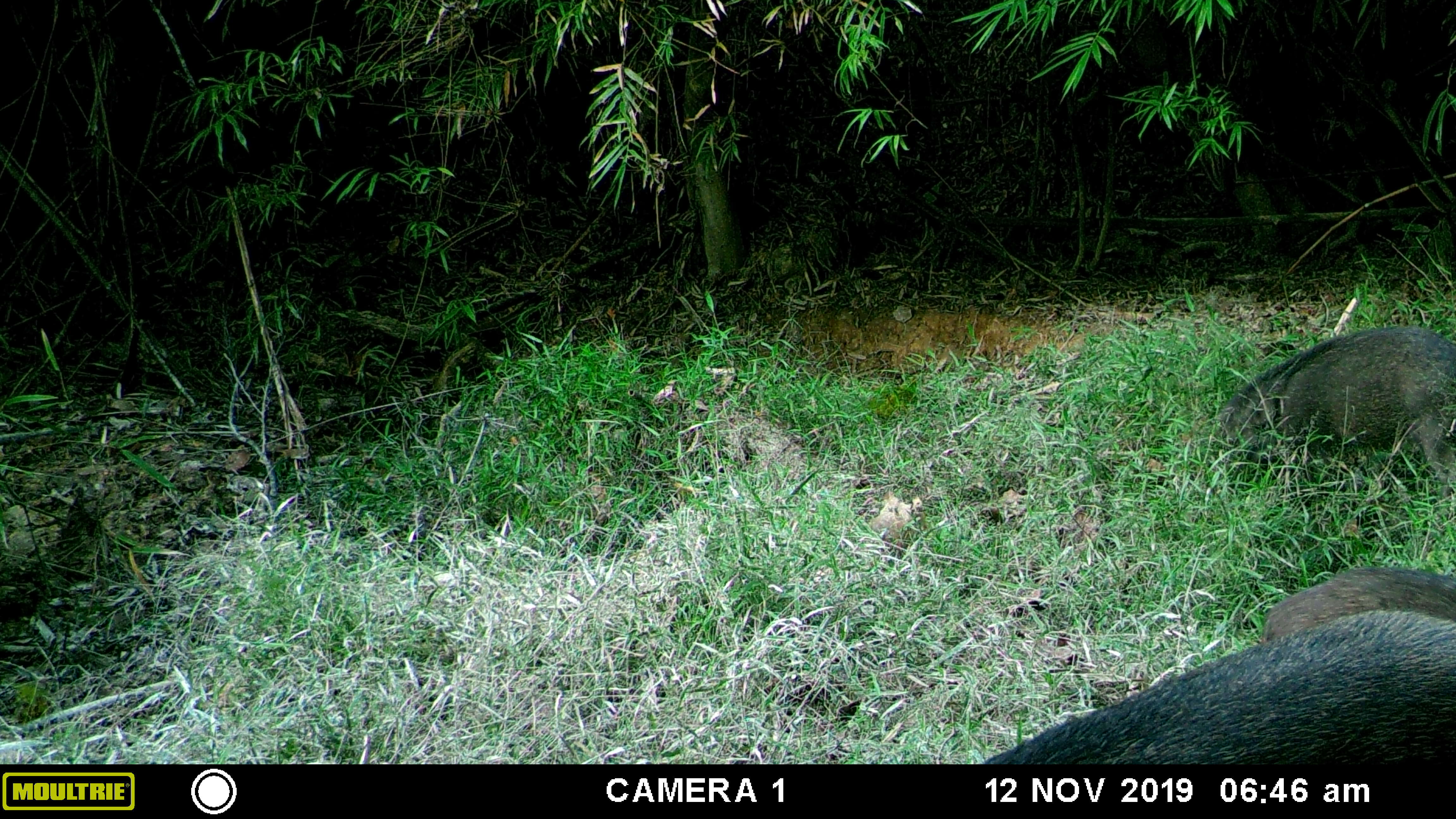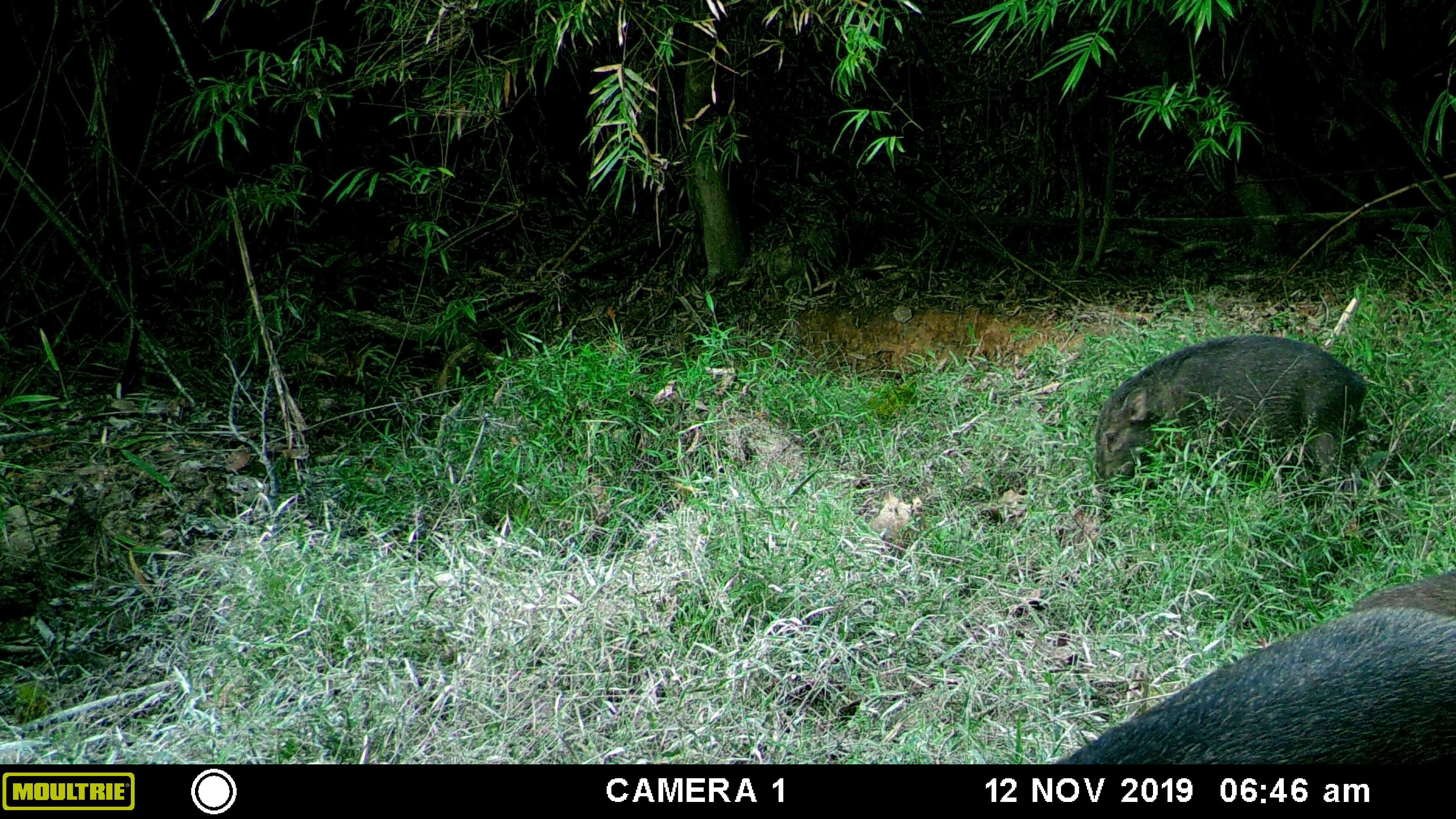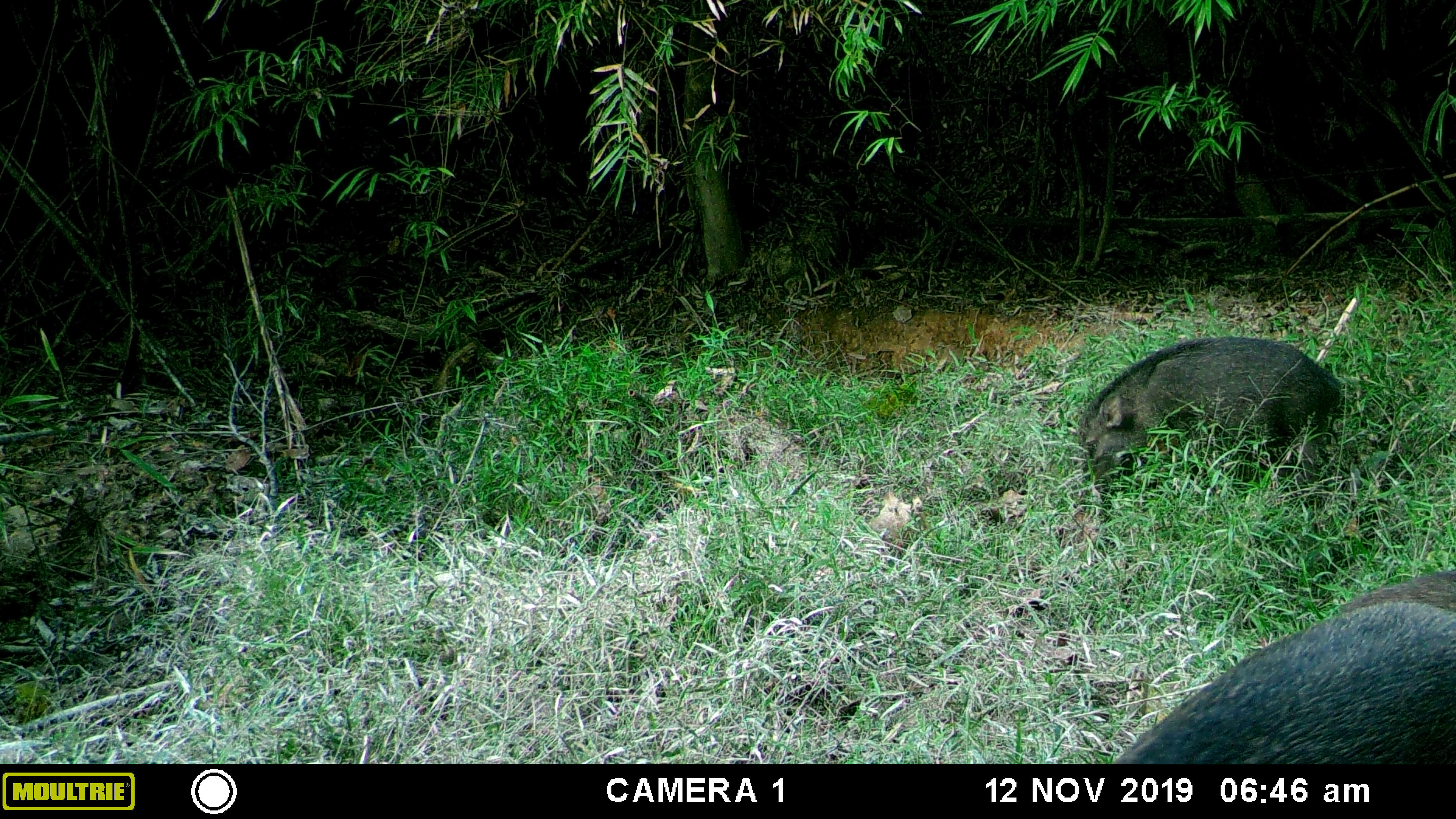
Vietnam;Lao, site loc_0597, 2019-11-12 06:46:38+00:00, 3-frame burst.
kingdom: Animalia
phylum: Chordata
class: Mammalia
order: Artiodactyla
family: Suidae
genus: Sus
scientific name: Sus scrofa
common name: eurasian wild pig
Eurasian wild pig (Sus scrofa). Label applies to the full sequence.